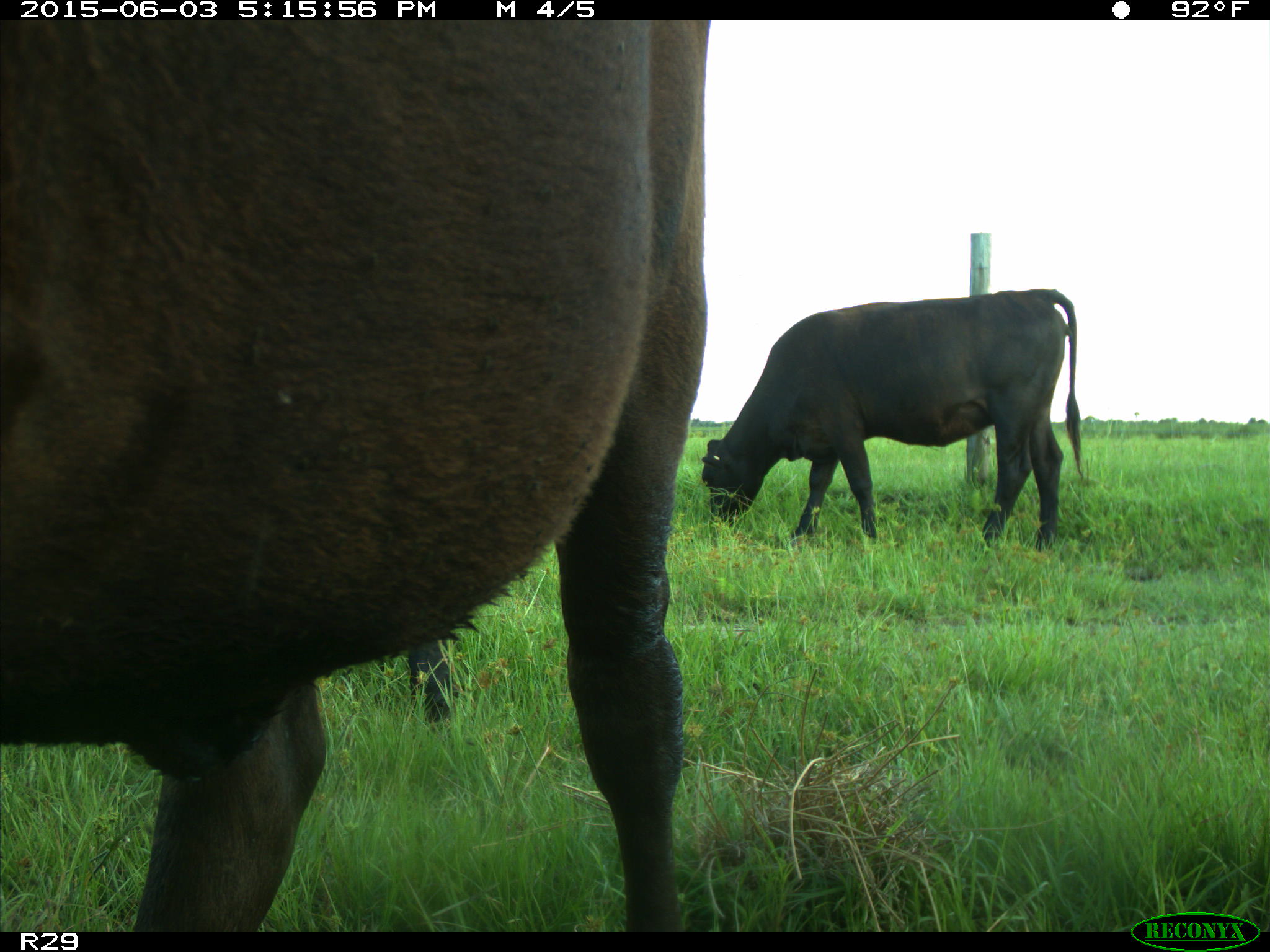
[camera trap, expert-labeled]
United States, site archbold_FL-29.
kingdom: Animalia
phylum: Chordata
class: Mammalia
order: Artiodactyla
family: Bovidae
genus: Bos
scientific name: Bos taurus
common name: domestic cow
Bos taurus (domestic cow).